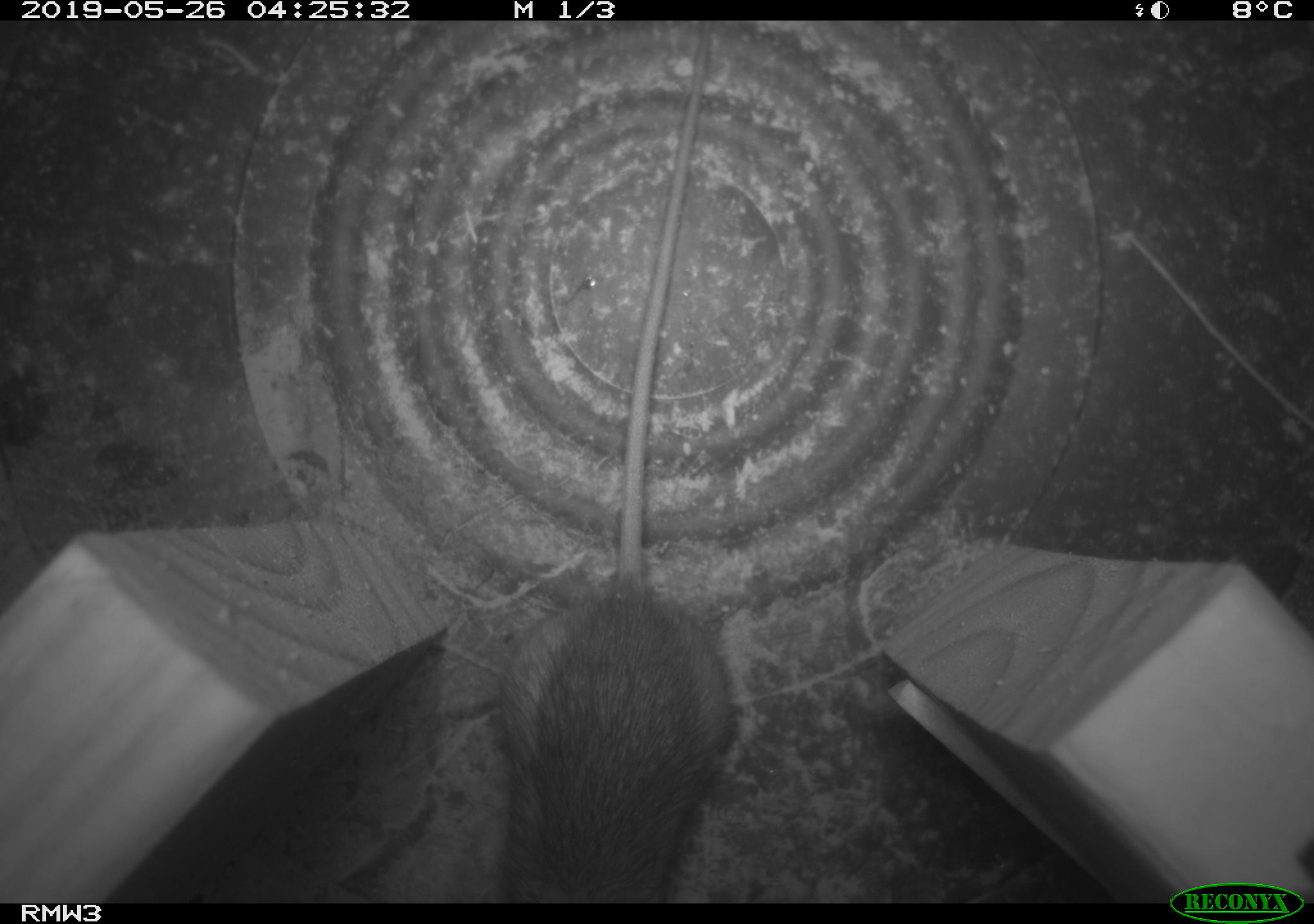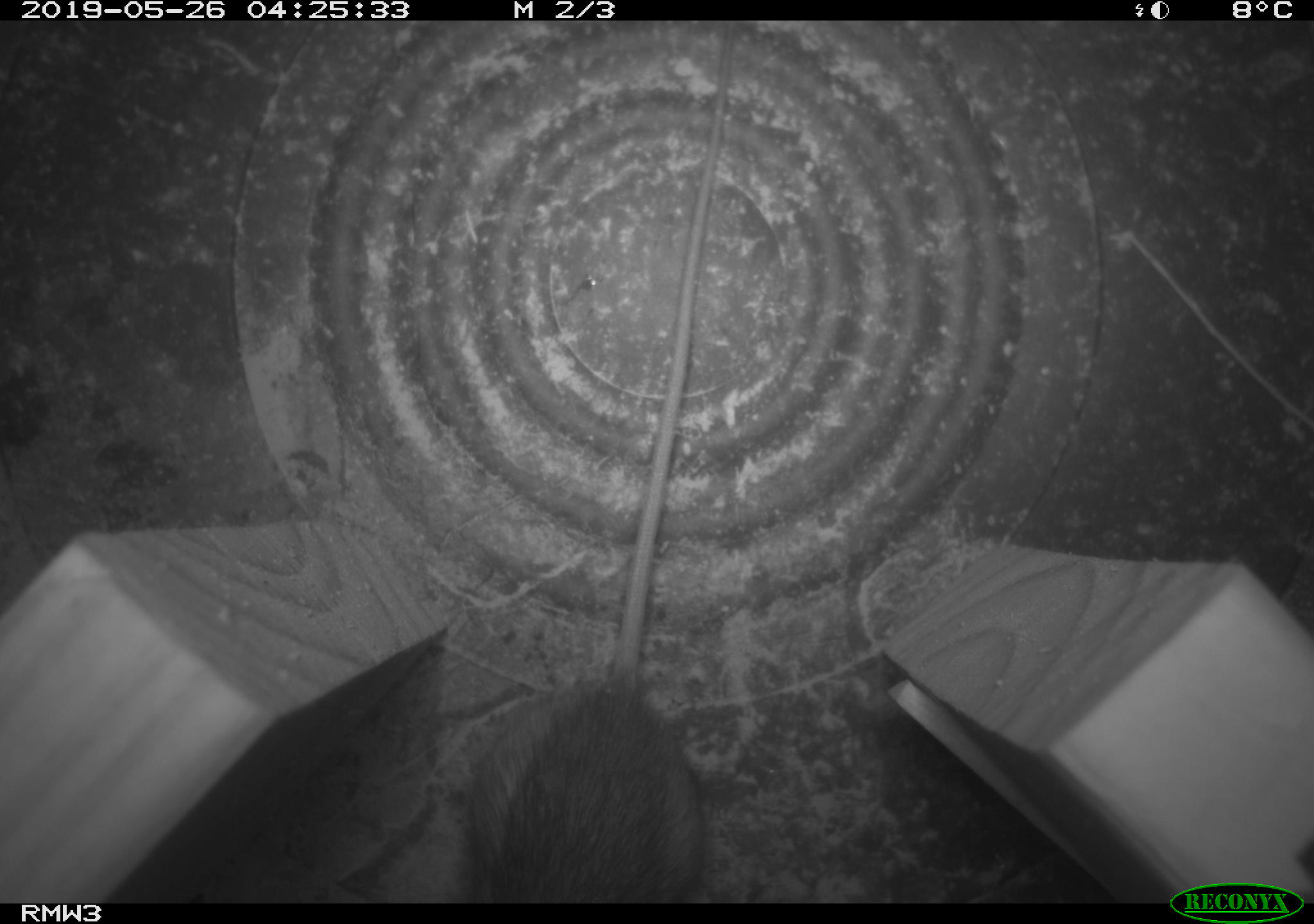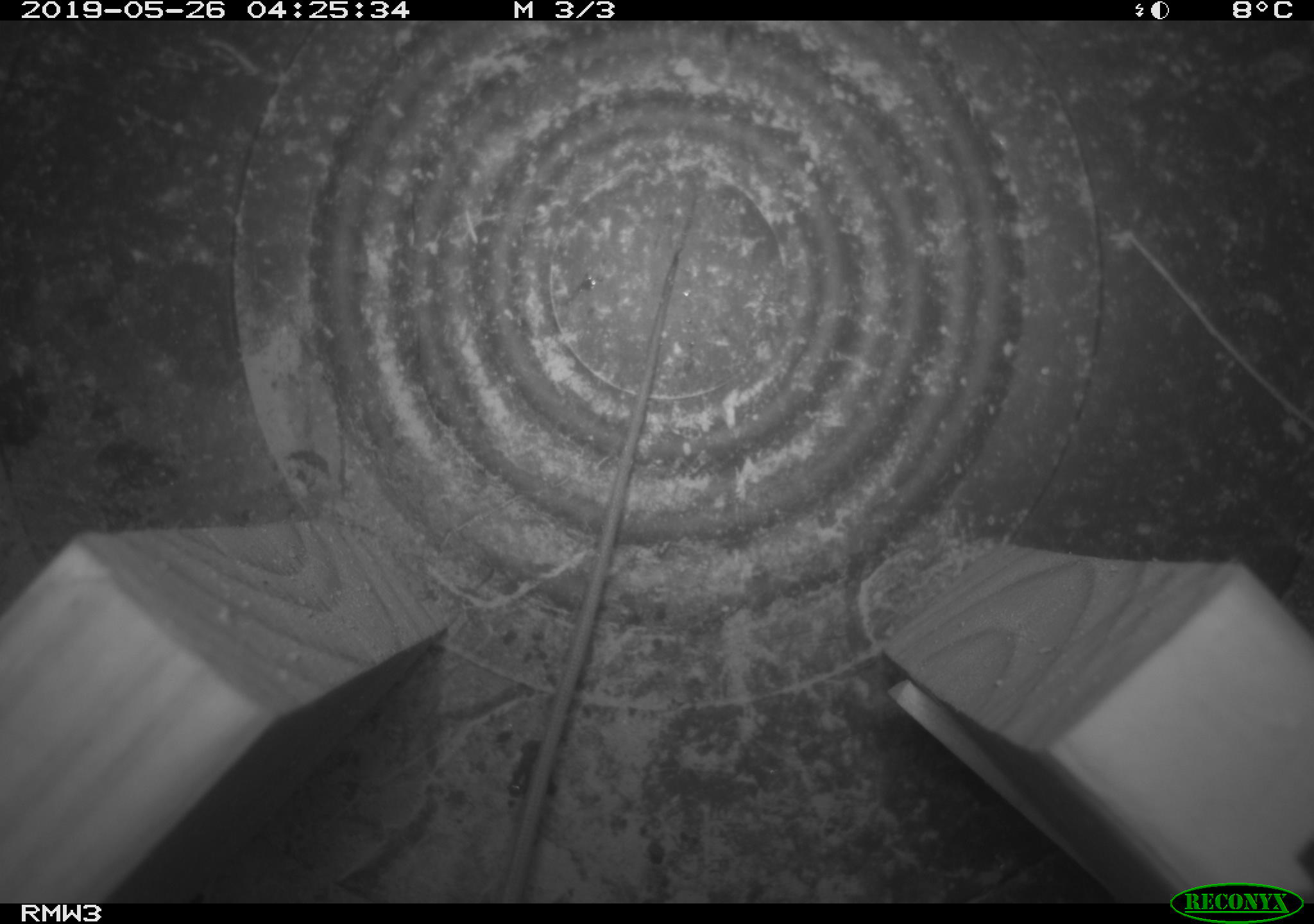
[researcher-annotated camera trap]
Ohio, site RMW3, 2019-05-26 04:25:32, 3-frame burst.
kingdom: Animalia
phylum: Chordata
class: Mammalia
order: Rodentia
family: Zapodidae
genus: Napaeozapus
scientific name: Napaeozapus insignis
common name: woodland jumping mouse